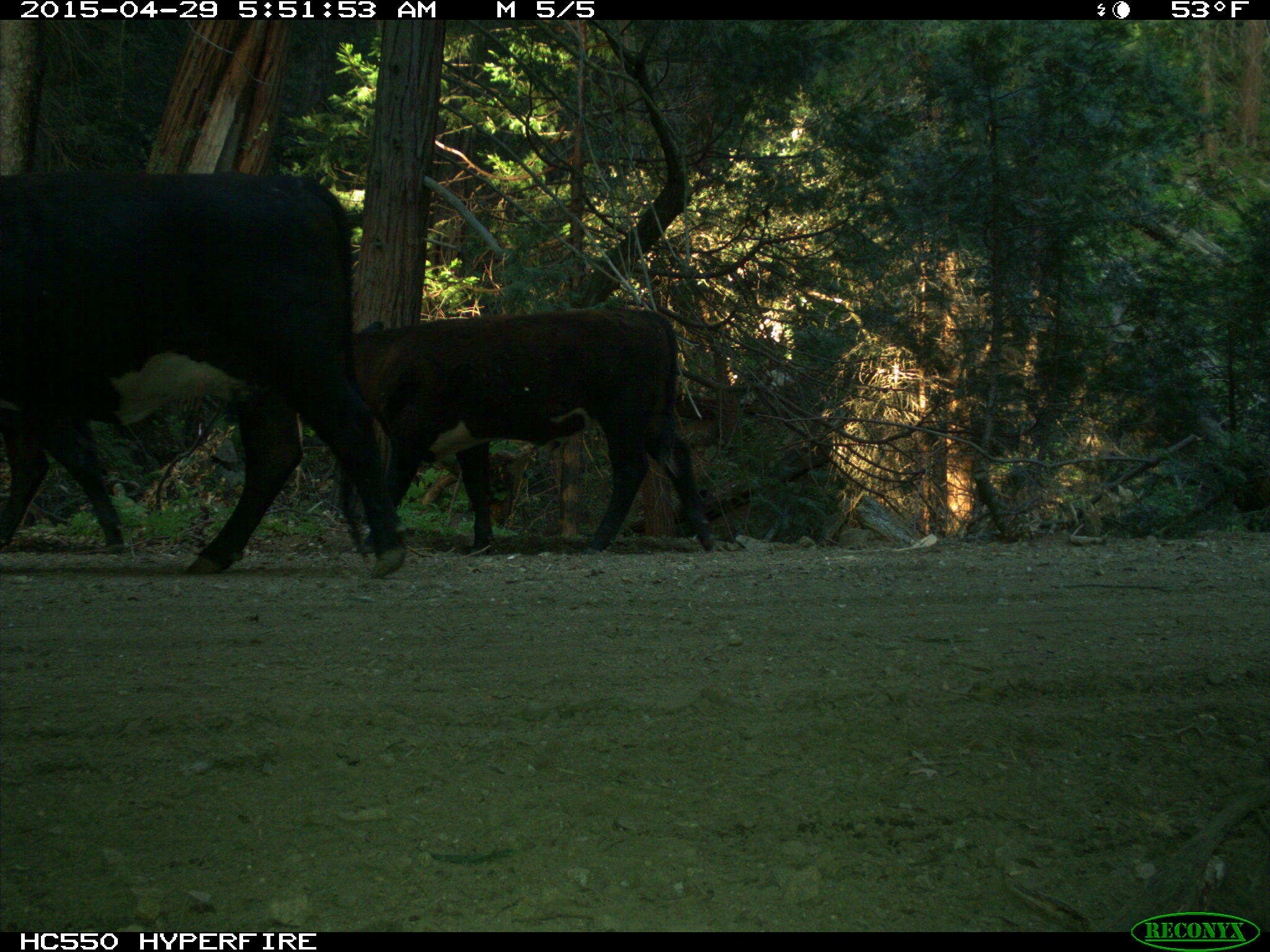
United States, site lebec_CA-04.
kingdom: Animalia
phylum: Chordata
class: Mammalia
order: Artiodactyla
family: Bovidae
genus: Bos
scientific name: Bos taurus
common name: domestic cow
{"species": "Bos taurus (domestic cow)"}